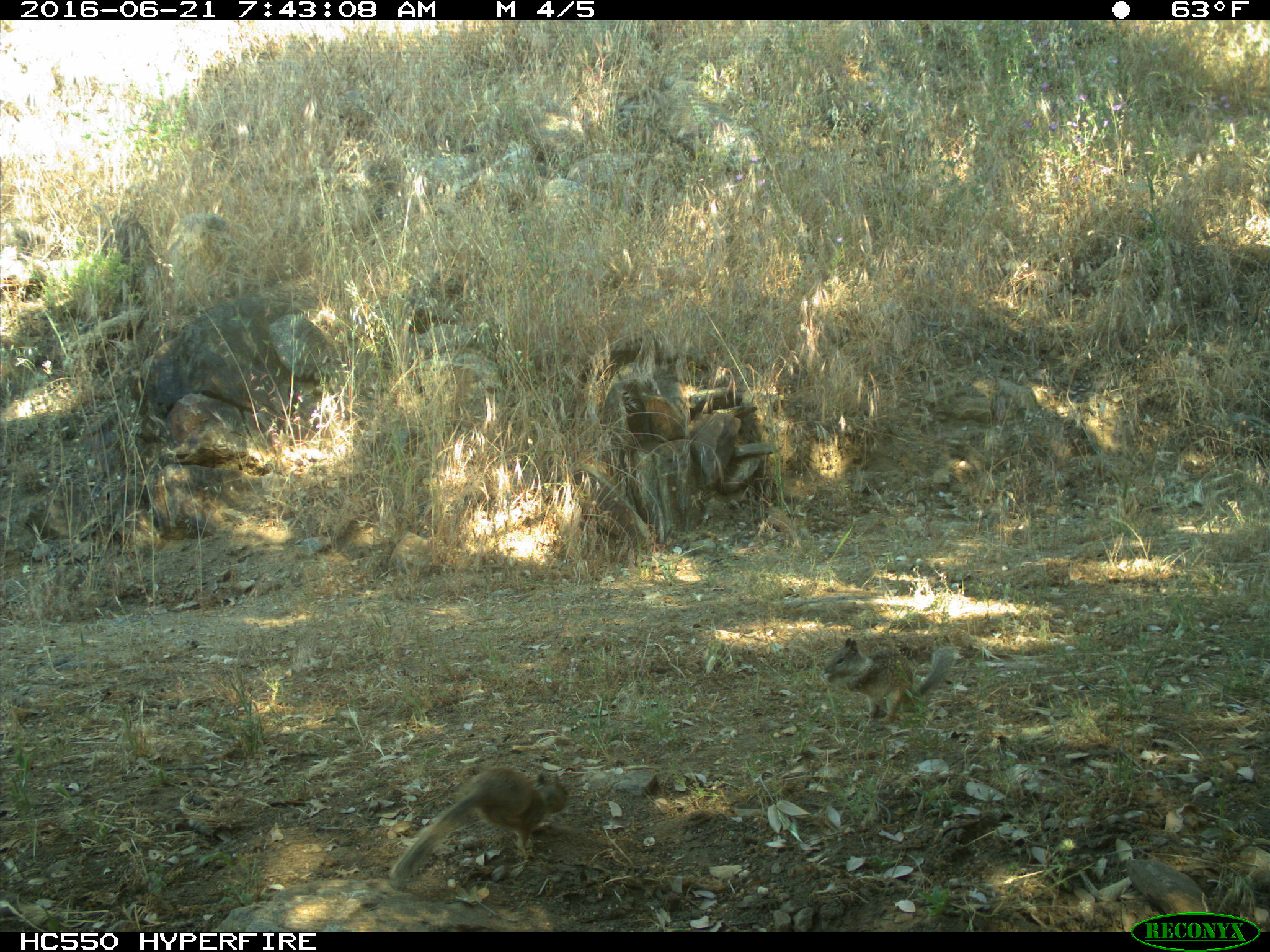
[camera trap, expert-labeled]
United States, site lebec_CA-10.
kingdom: Animalia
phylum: Chordata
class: Mammalia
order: Rodentia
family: Sciuridae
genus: Otospermophilus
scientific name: Otospermophilus beecheyi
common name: california ground squirrel